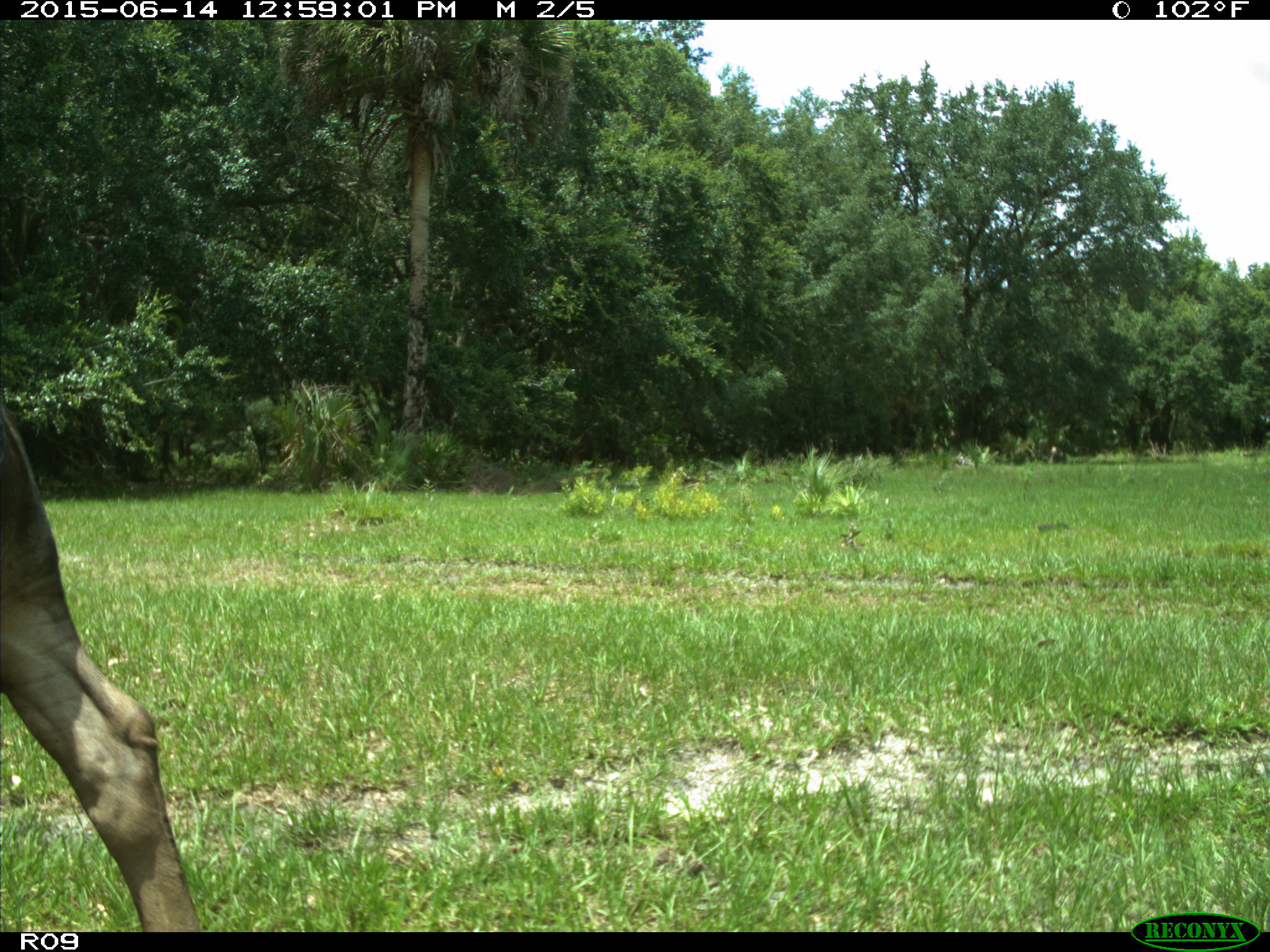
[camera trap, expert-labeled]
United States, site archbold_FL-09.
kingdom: Animalia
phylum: Chordata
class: Mammalia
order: Artiodactyla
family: Bovidae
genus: Bos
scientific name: Bos taurus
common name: domestic cow